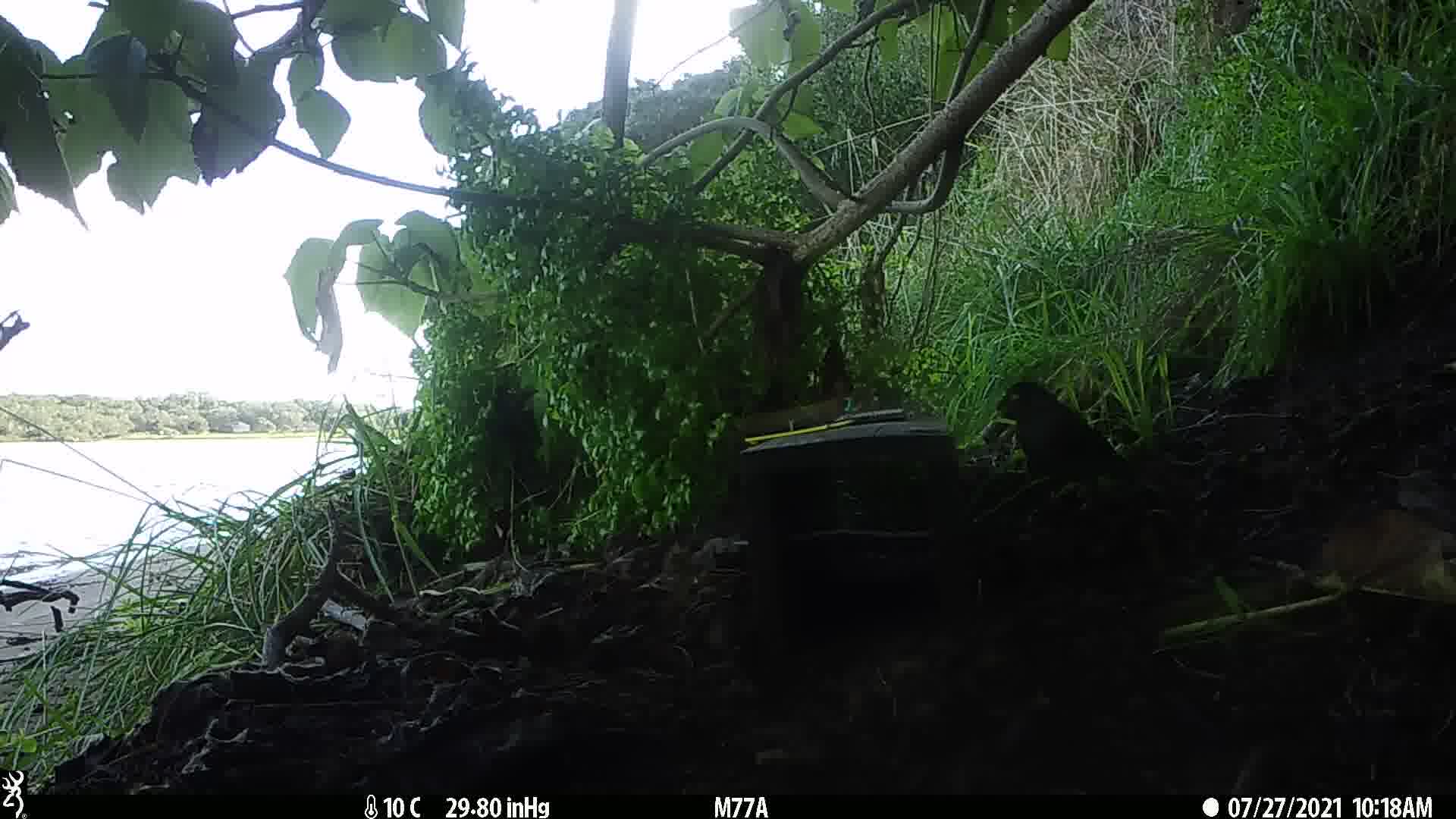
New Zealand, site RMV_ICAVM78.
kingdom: Animalia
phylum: Chordata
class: Aves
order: Passeriformes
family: Sturnidae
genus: Acridotheres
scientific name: Acridotheres tristis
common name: common myna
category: myna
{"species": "myna (common myna) (Acridotheres tristis)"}